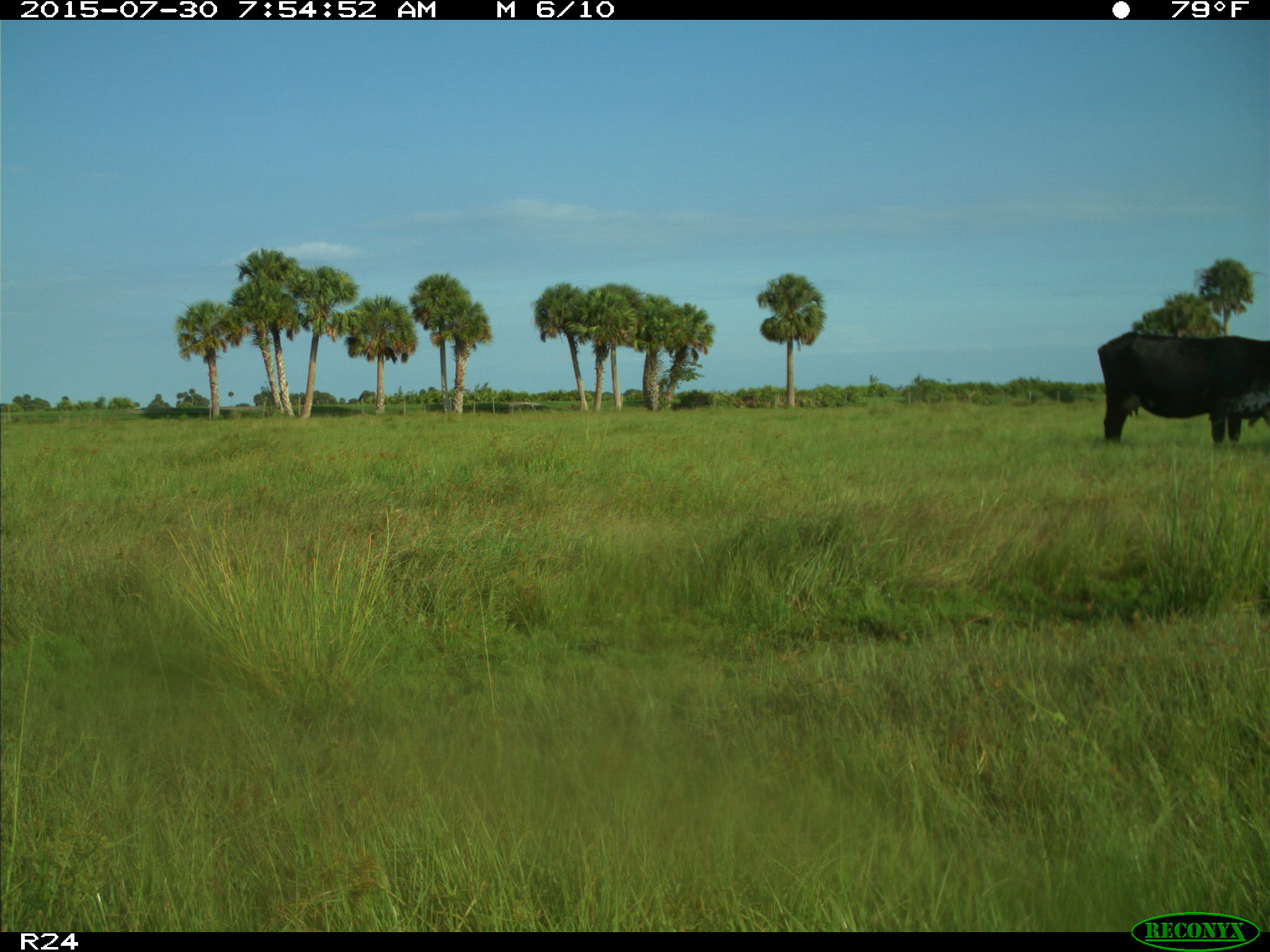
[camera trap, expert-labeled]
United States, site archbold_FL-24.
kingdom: Animalia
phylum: Chordata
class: Mammalia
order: Artiodactyla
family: Bovidae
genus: Bos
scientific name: Bos taurus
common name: domestic cow